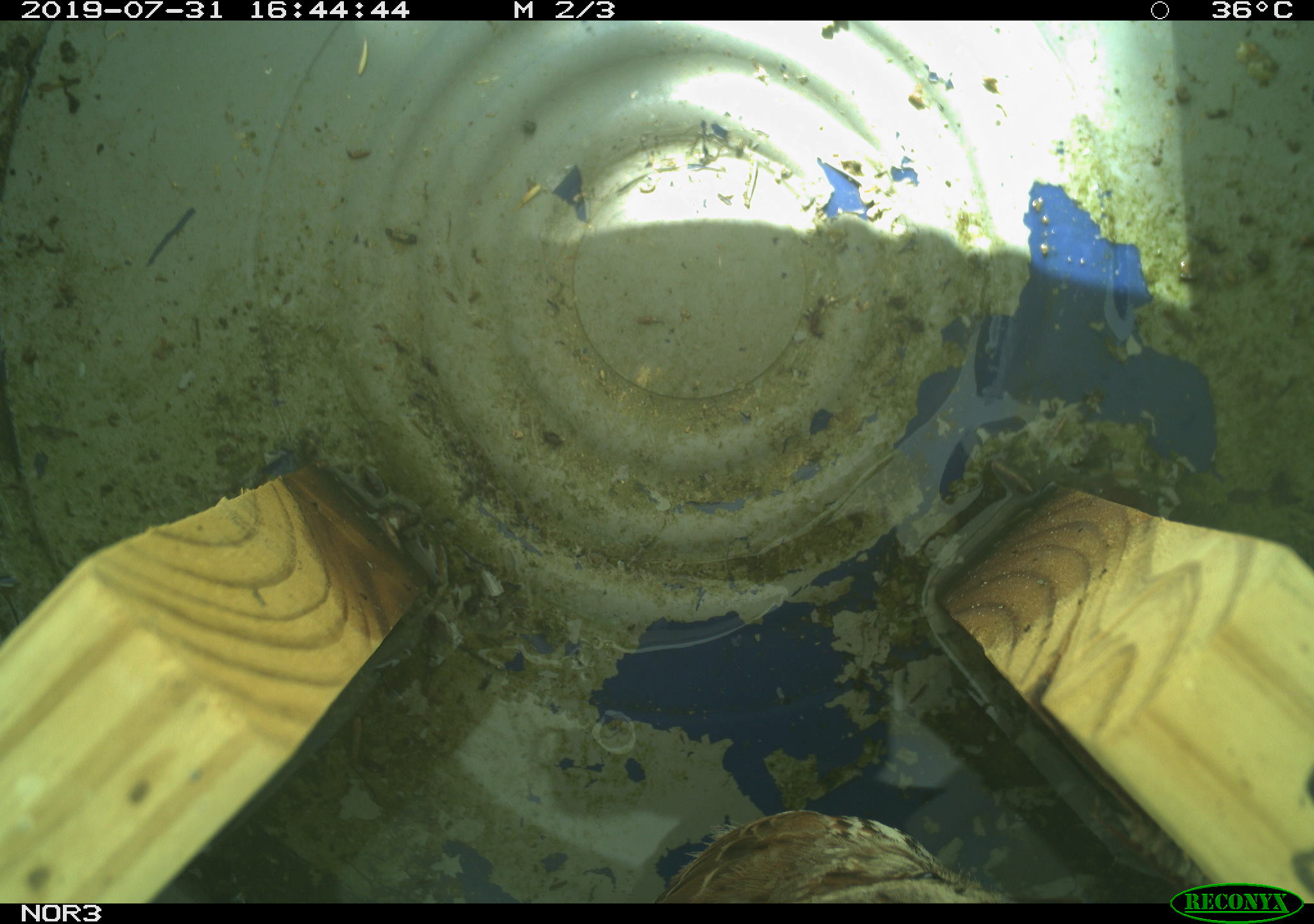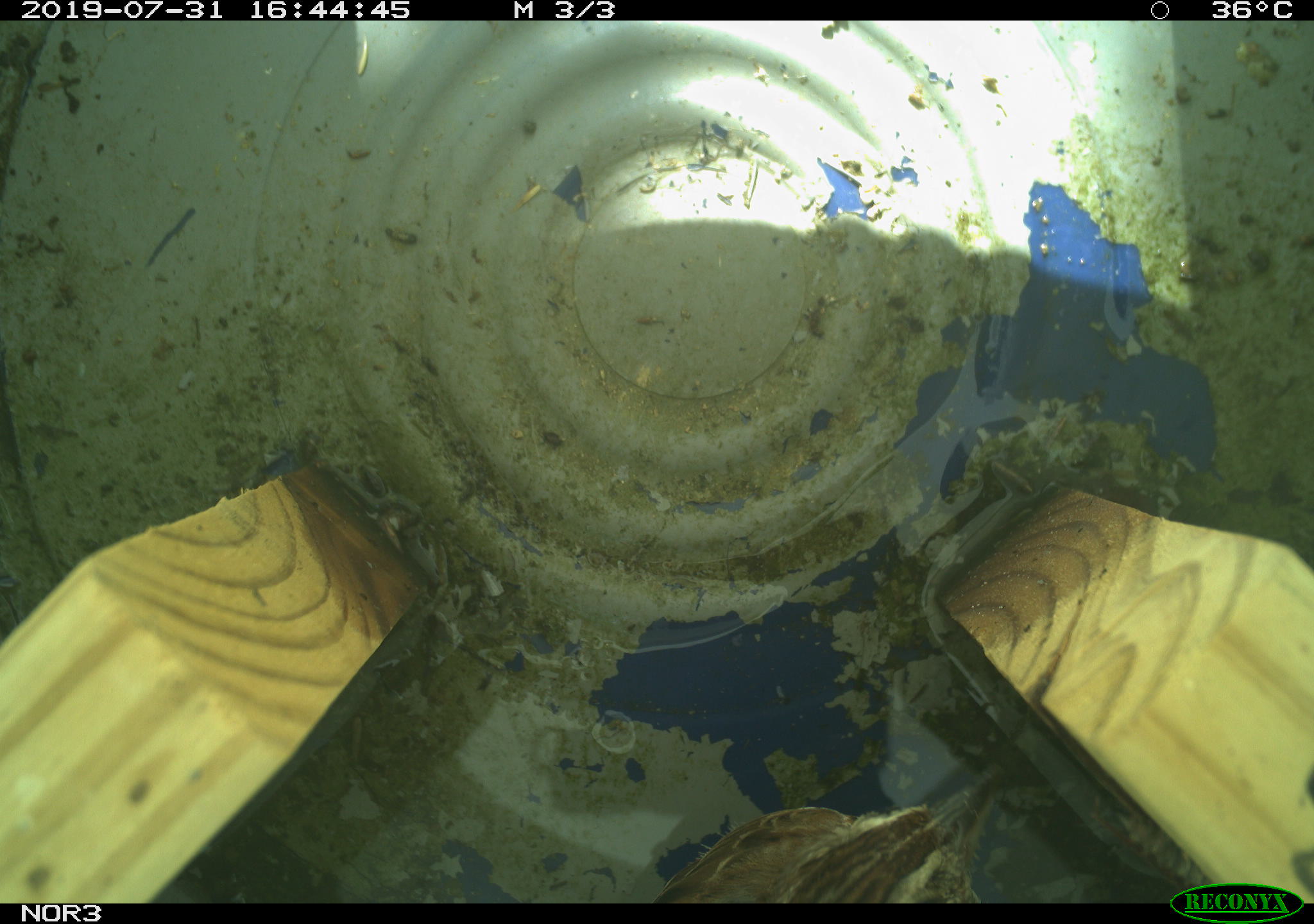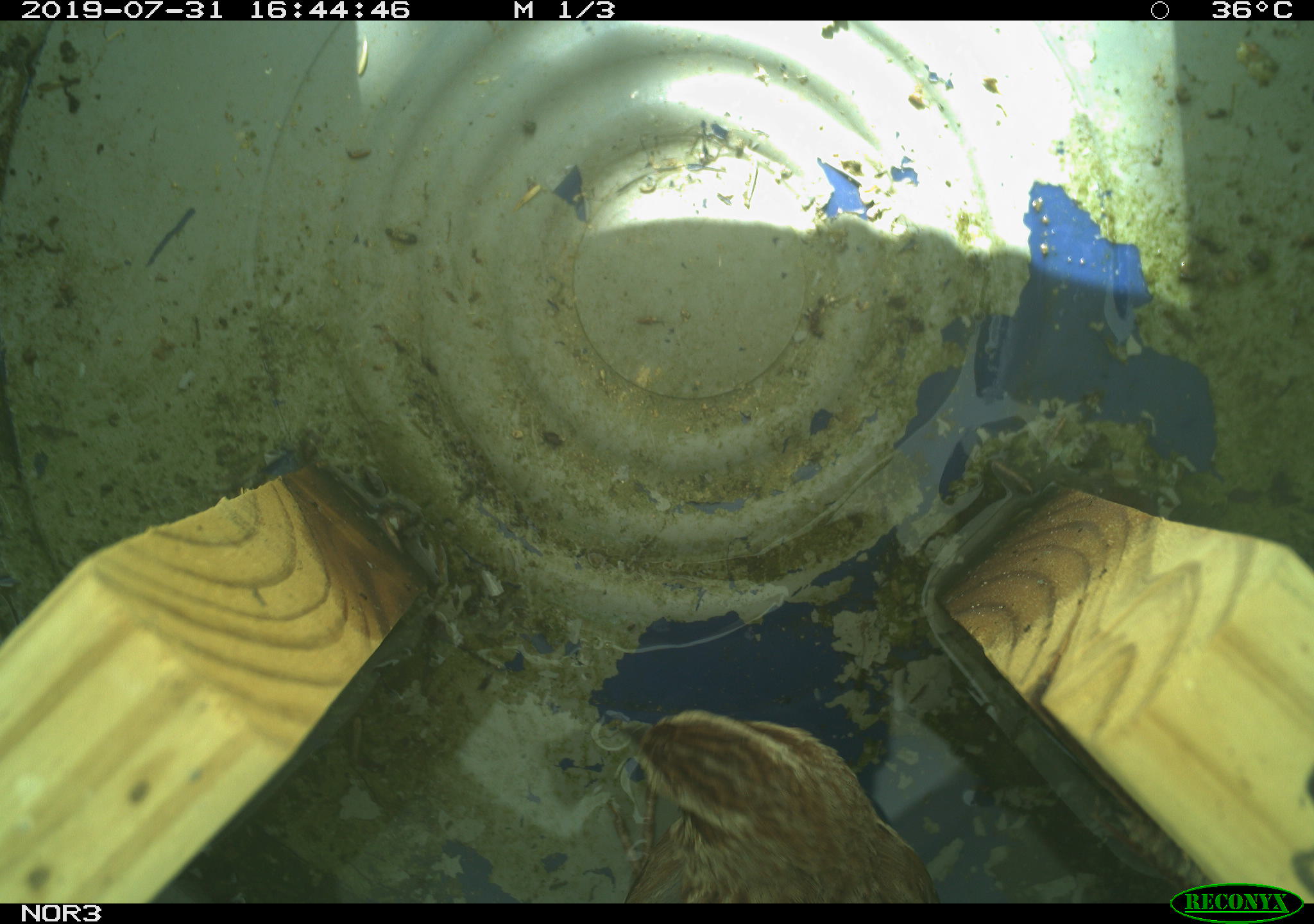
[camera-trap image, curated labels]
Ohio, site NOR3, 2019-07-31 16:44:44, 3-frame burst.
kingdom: Animalia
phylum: Chordata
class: Aves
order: Passeriformes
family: Passerellidae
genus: Melospiza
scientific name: Melospiza melodia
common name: song sparrow